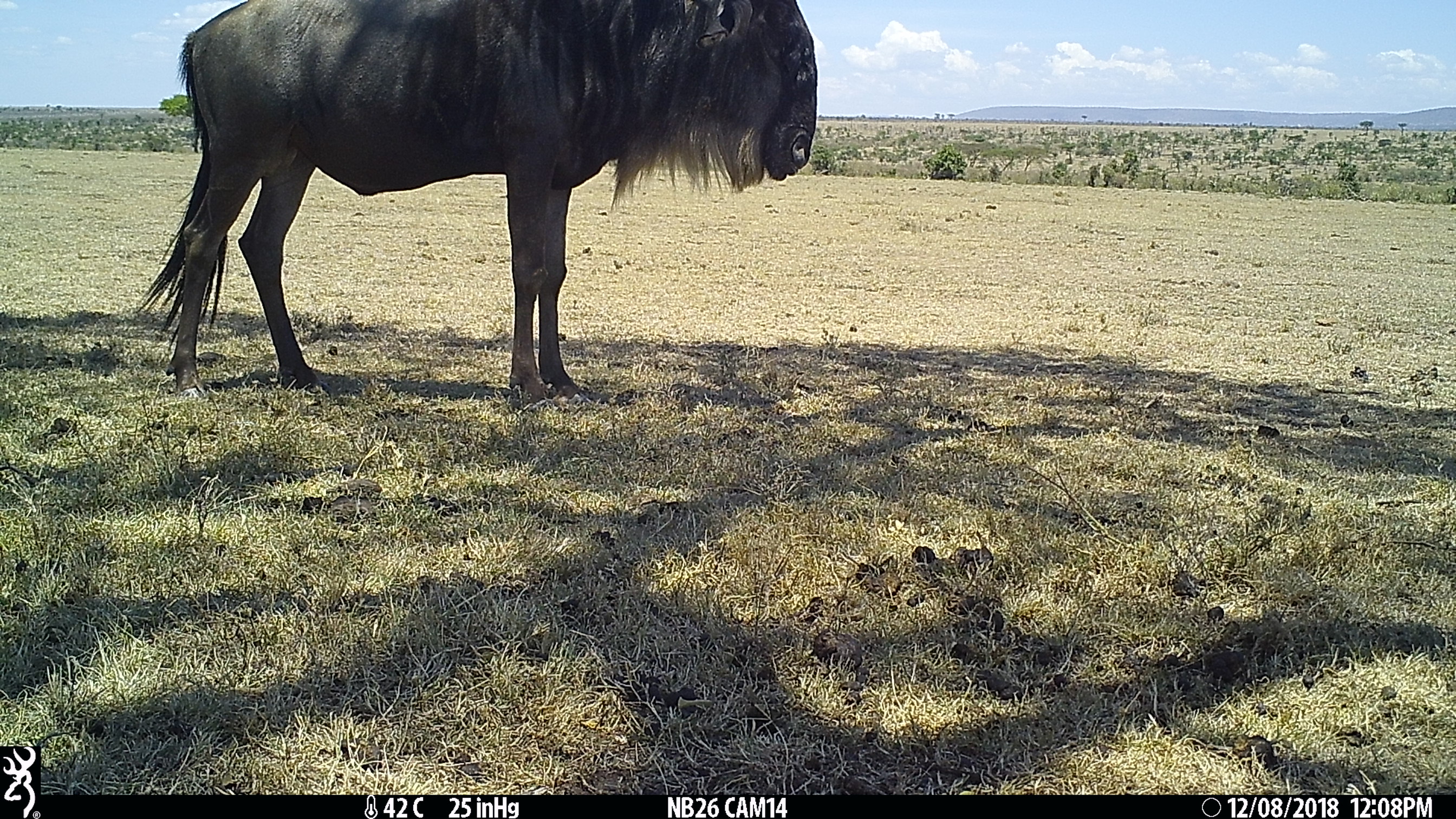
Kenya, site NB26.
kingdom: Animalia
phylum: Chordata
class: Mammalia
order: Artiodactyla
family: Bovidae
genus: Connochaetes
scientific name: Connochaetes taurinus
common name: blue wildebeest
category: wildebeest